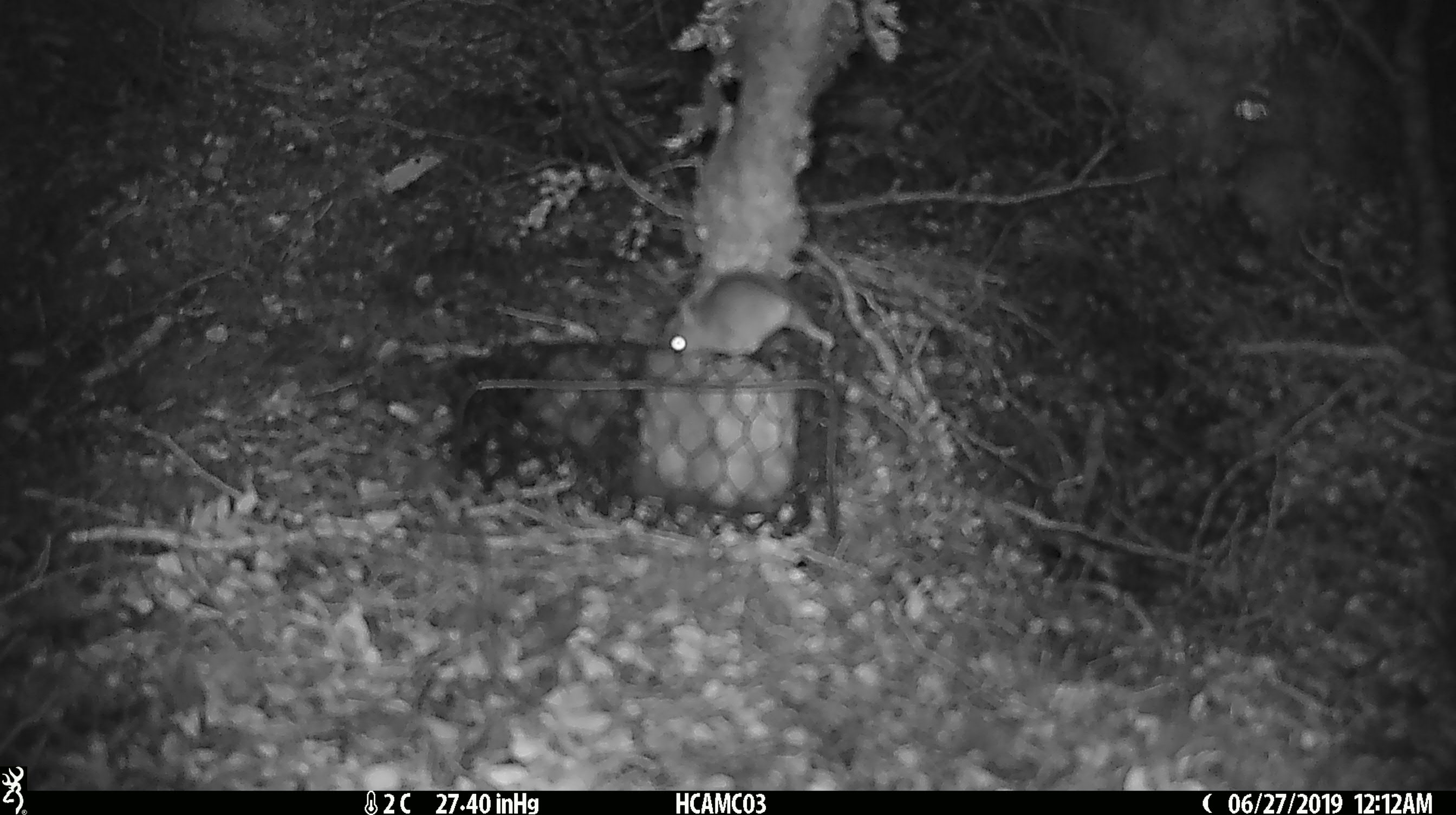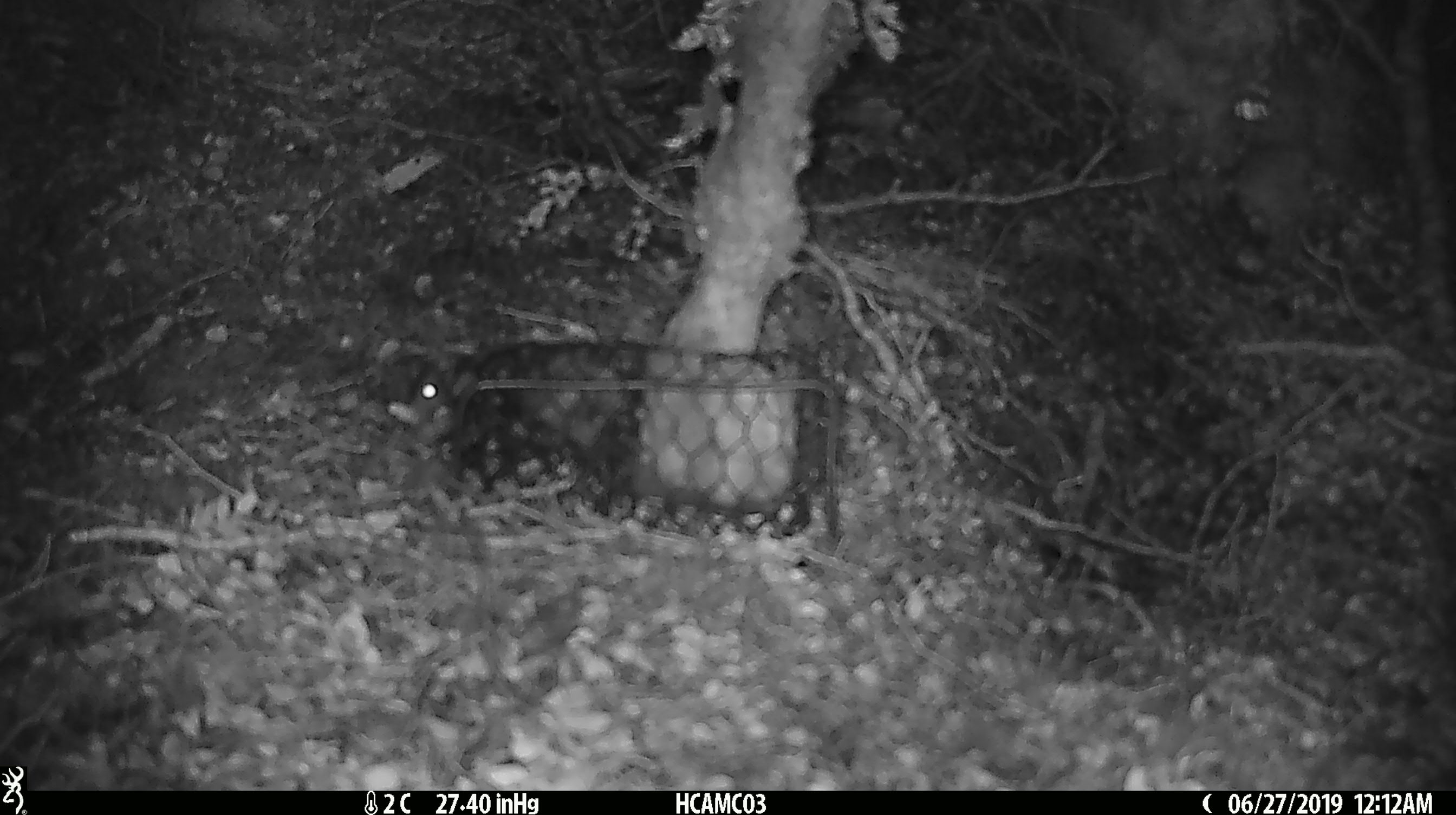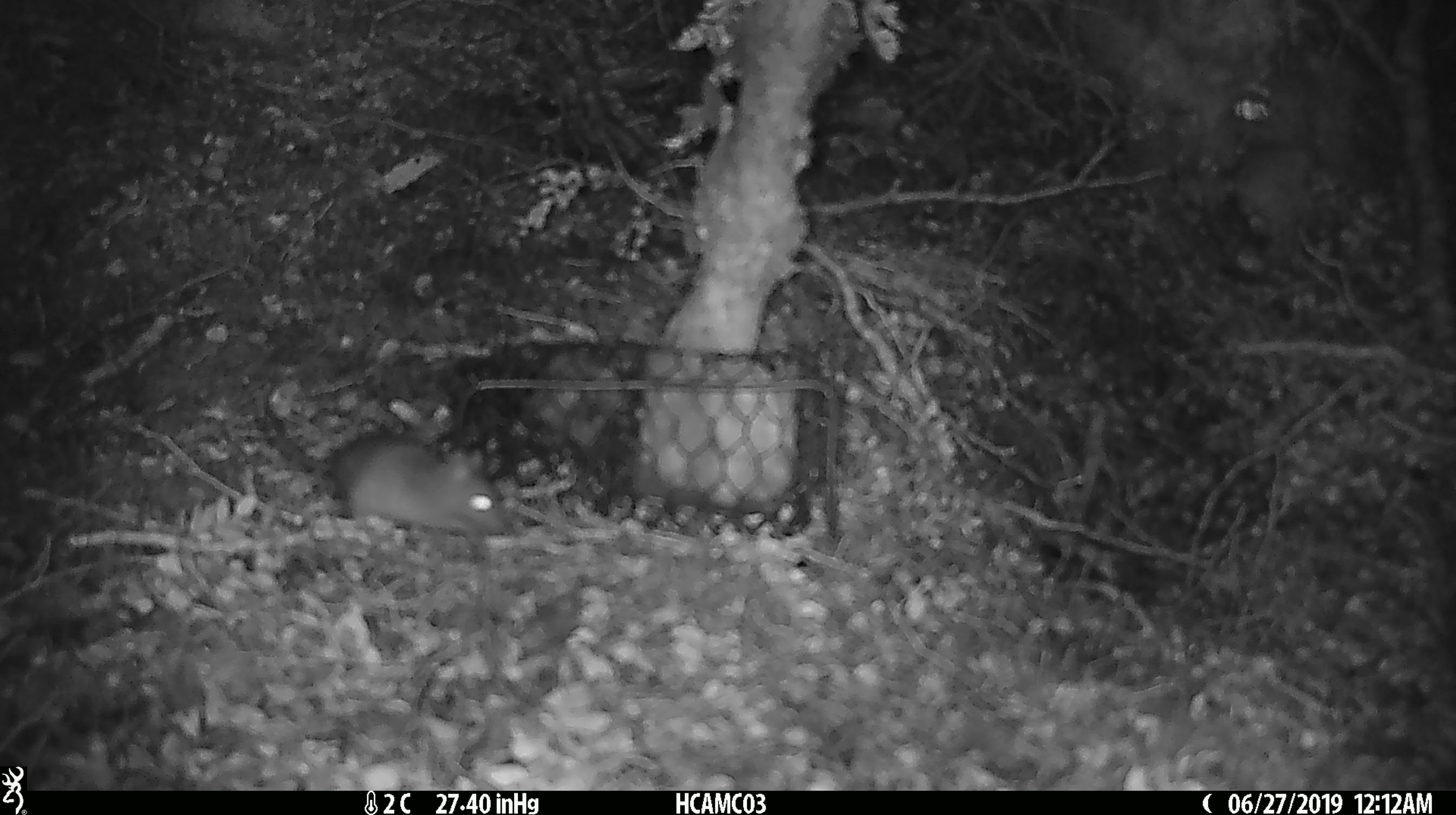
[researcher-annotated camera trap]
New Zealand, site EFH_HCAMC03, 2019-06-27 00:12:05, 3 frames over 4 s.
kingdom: Animalia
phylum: Chordata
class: Mammalia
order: Rodentia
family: Muridae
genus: Mus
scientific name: Mus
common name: mouse